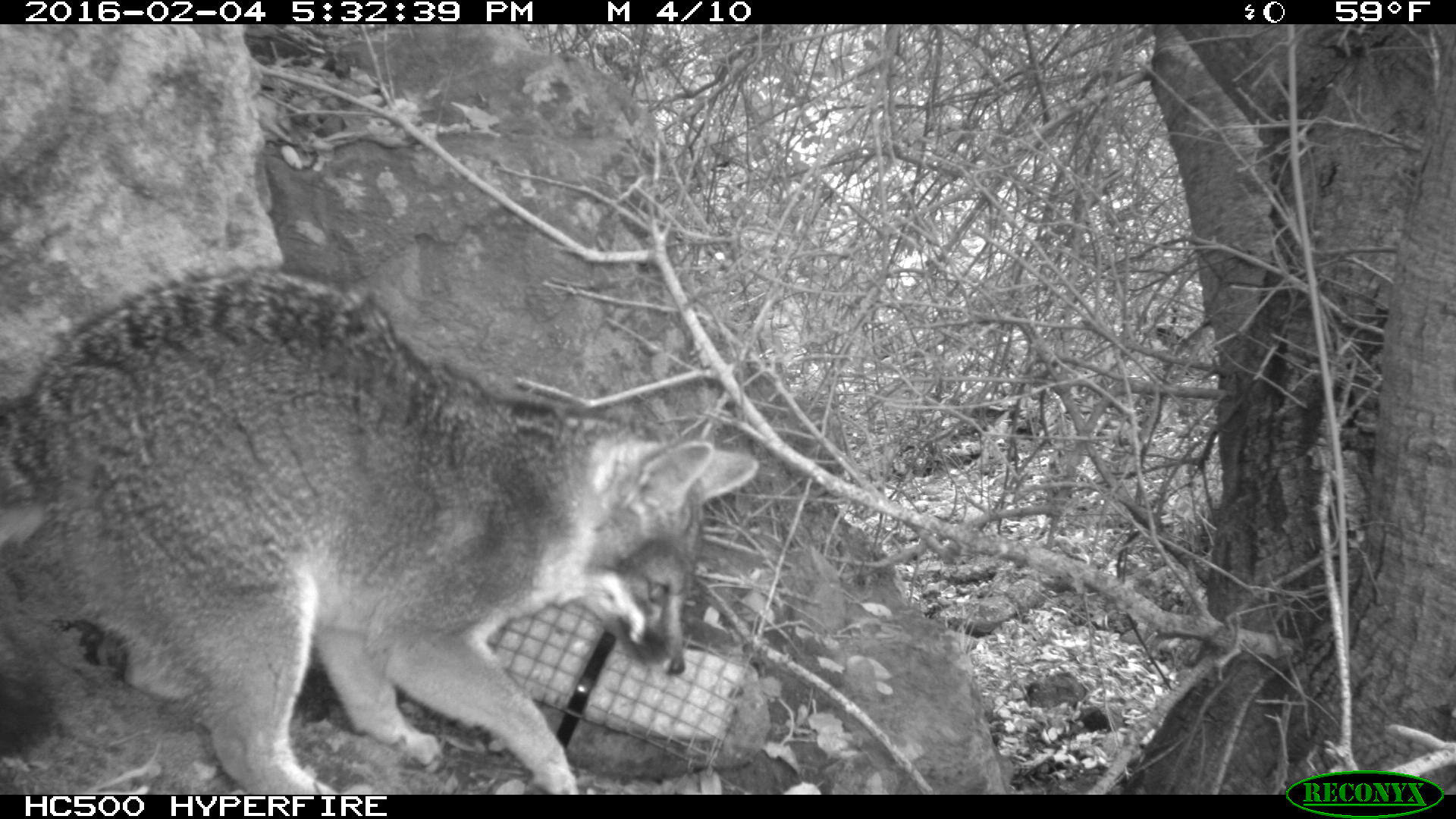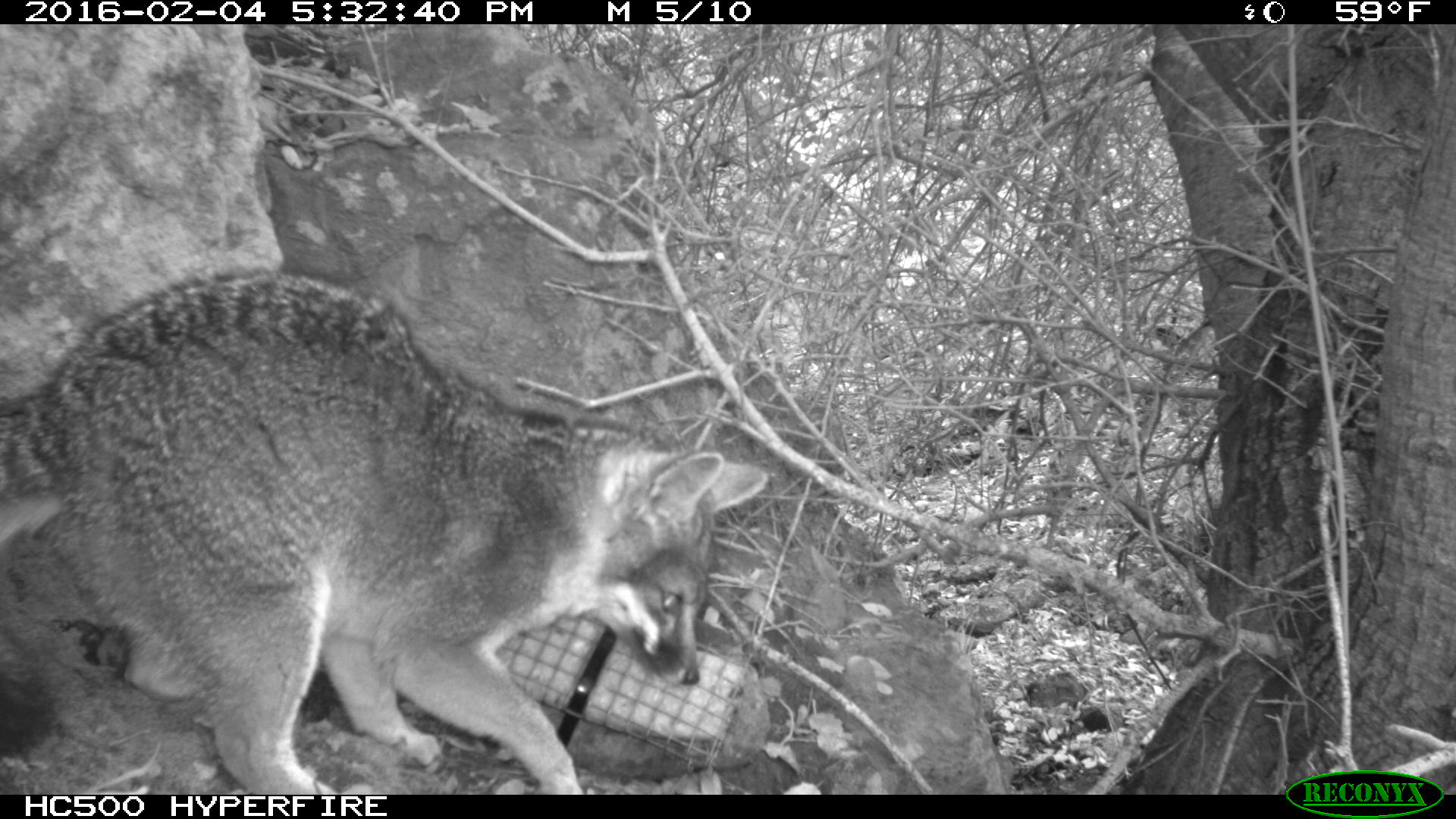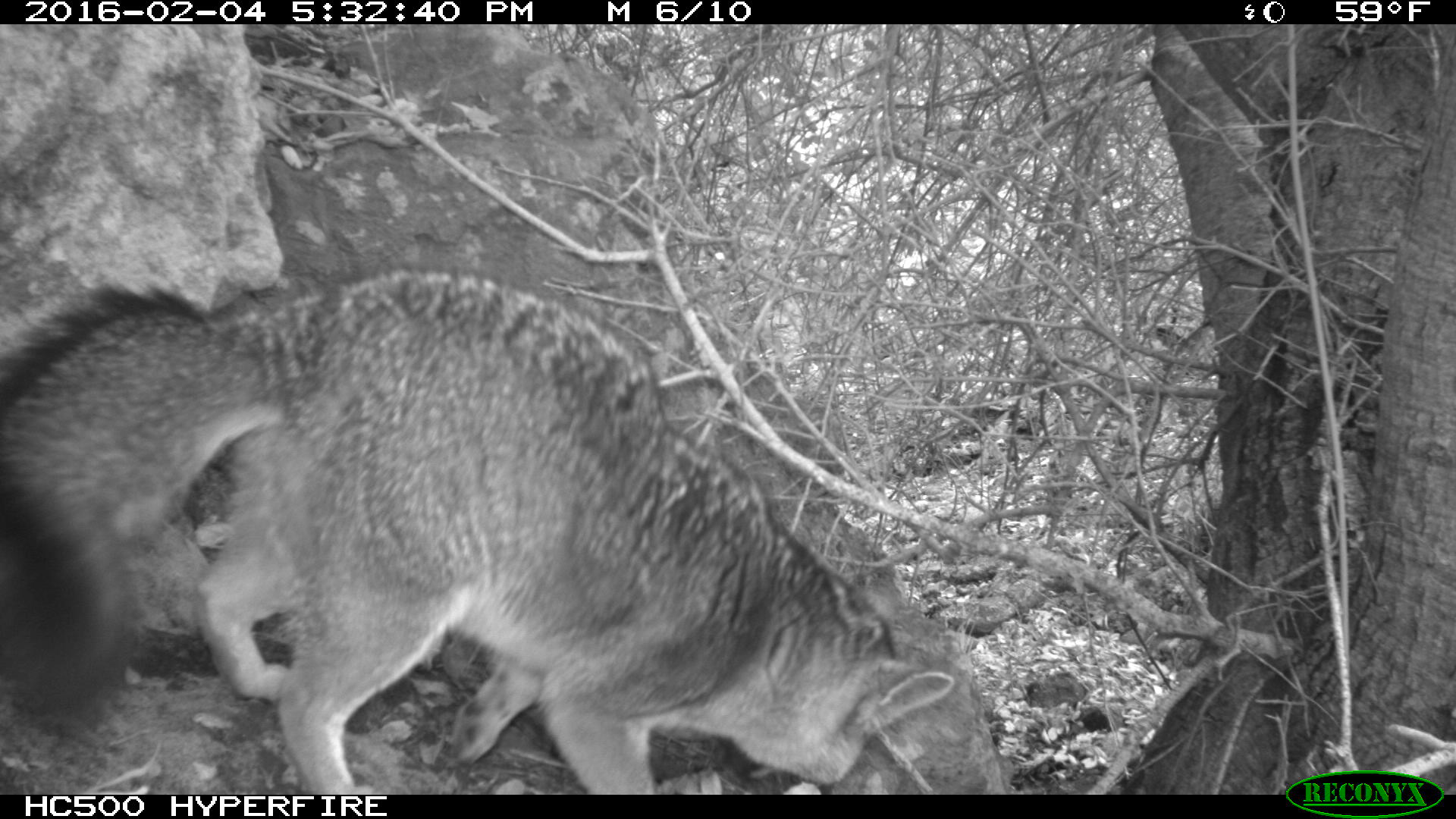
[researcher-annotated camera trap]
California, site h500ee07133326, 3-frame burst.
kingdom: Animalia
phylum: Chordata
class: Mammalia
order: Carnivora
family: Canidae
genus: Urocyon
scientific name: Urocyon littoralis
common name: island fox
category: fox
Fox (island fox) (Urocyon littoralis).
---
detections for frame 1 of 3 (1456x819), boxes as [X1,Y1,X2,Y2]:
fox: [0,262,758,795]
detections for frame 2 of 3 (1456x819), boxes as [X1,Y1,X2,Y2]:
fox: [0,265,767,794]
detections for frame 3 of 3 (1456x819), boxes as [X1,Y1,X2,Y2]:
fox: [0,263,954,793]